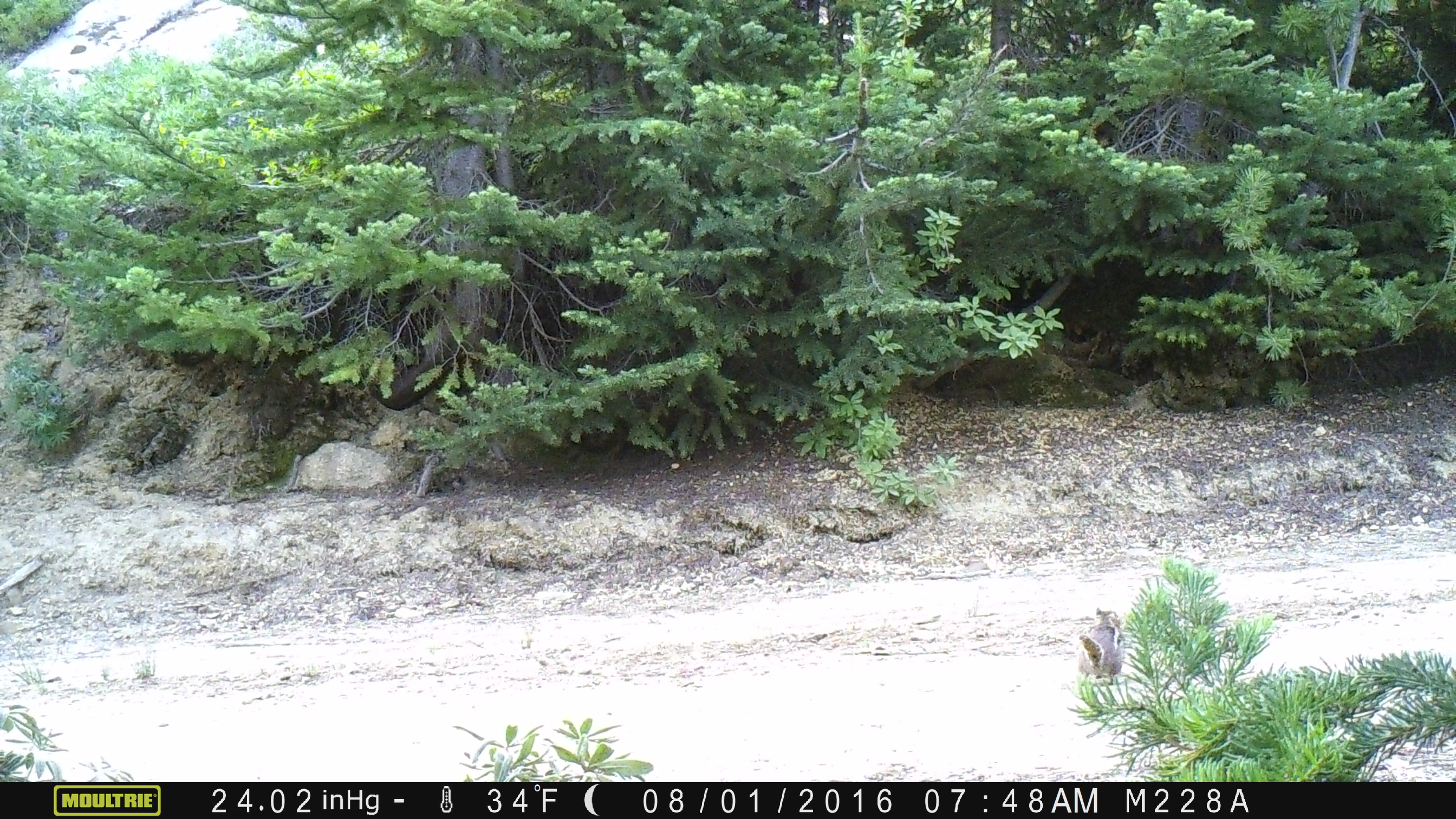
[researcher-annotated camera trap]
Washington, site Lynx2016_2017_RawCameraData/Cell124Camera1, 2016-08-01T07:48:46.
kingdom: Animalia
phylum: Chordata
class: Mammalia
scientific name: Mammalia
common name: small mammal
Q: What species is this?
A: Small mammal (Mammalia).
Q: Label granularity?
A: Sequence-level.